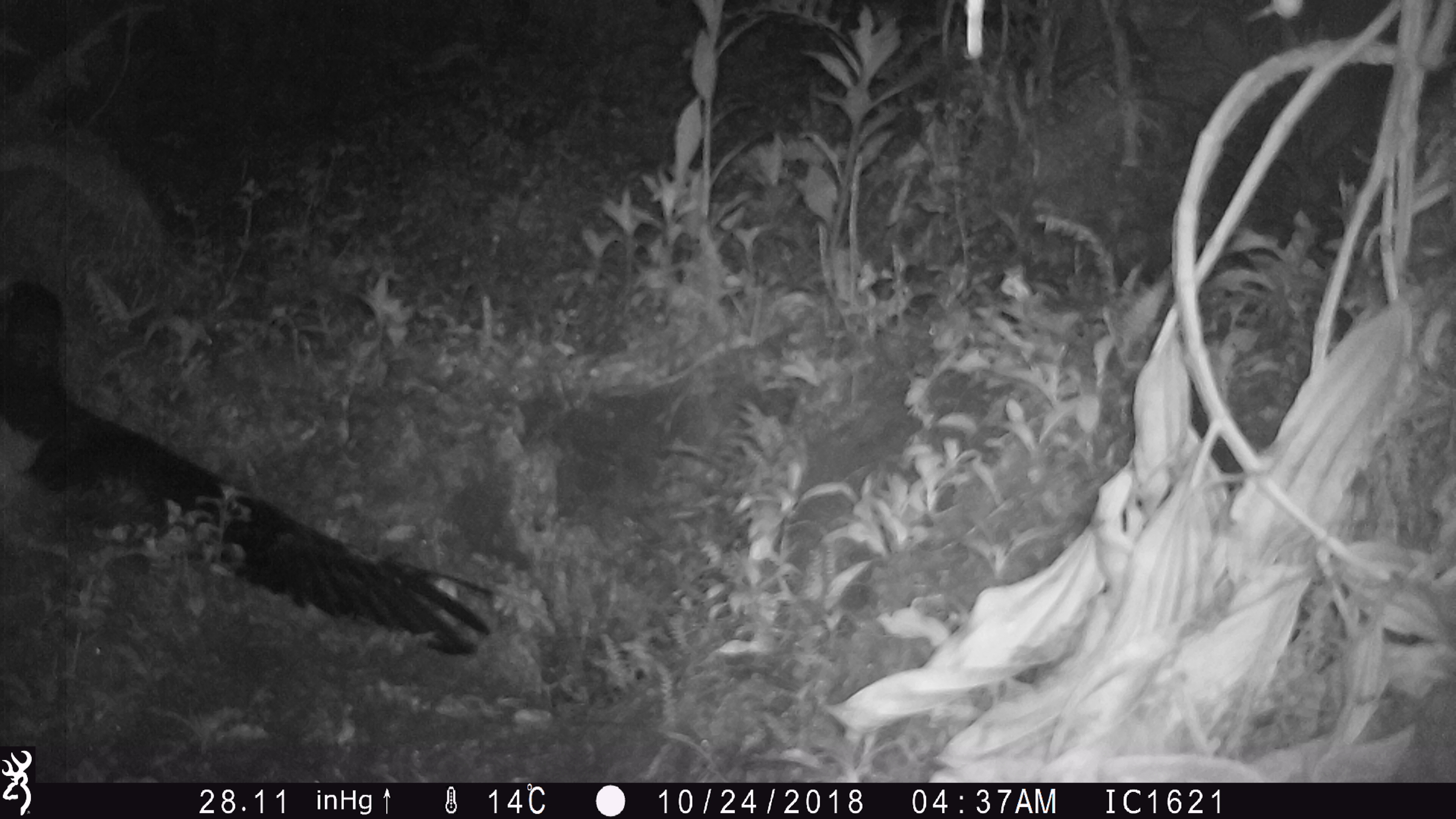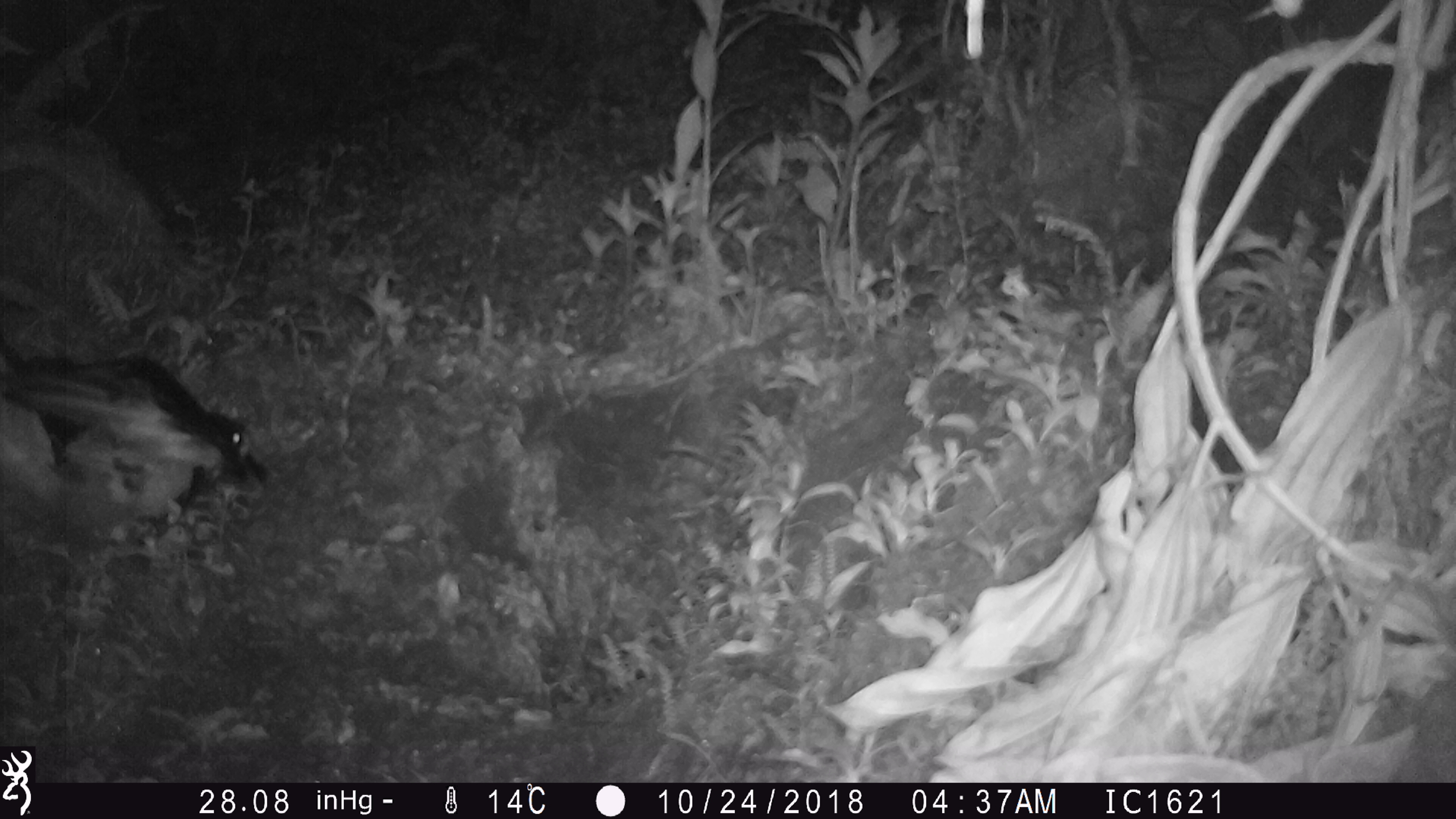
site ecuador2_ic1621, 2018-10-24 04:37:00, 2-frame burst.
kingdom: Animalia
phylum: Chordata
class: Aves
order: Procellariiformes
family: Procellariidae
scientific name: Procellariidae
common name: petrel chick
Petrel chick (Procellariidae).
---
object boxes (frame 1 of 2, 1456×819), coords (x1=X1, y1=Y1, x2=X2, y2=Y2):
petrel chick: (x1=0, y1=308, x2=497, y2=658)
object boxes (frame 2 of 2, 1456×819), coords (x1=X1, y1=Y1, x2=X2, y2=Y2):
petrel chick: (x1=0, y1=333, x2=274, y2=540)